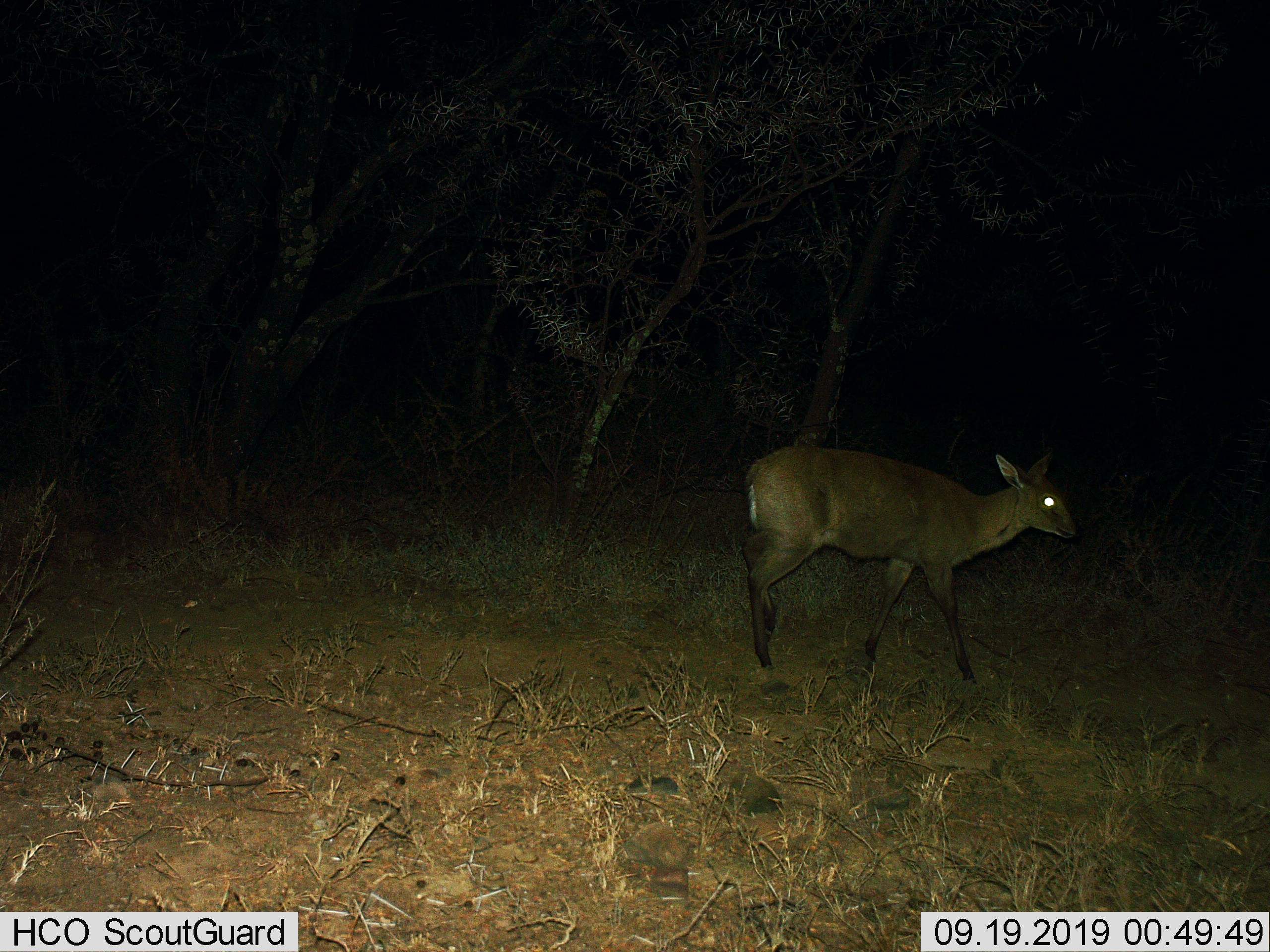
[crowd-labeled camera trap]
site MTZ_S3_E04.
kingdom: Animalia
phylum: Chordata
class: Mammalia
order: Artiodactyla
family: Bovidae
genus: Sylvicapra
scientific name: Sylvicapra grimmia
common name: common duiker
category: duikercommongrey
Duikercommongrey (common duiker) (Sylvicapra grimmia), count 1. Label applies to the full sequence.